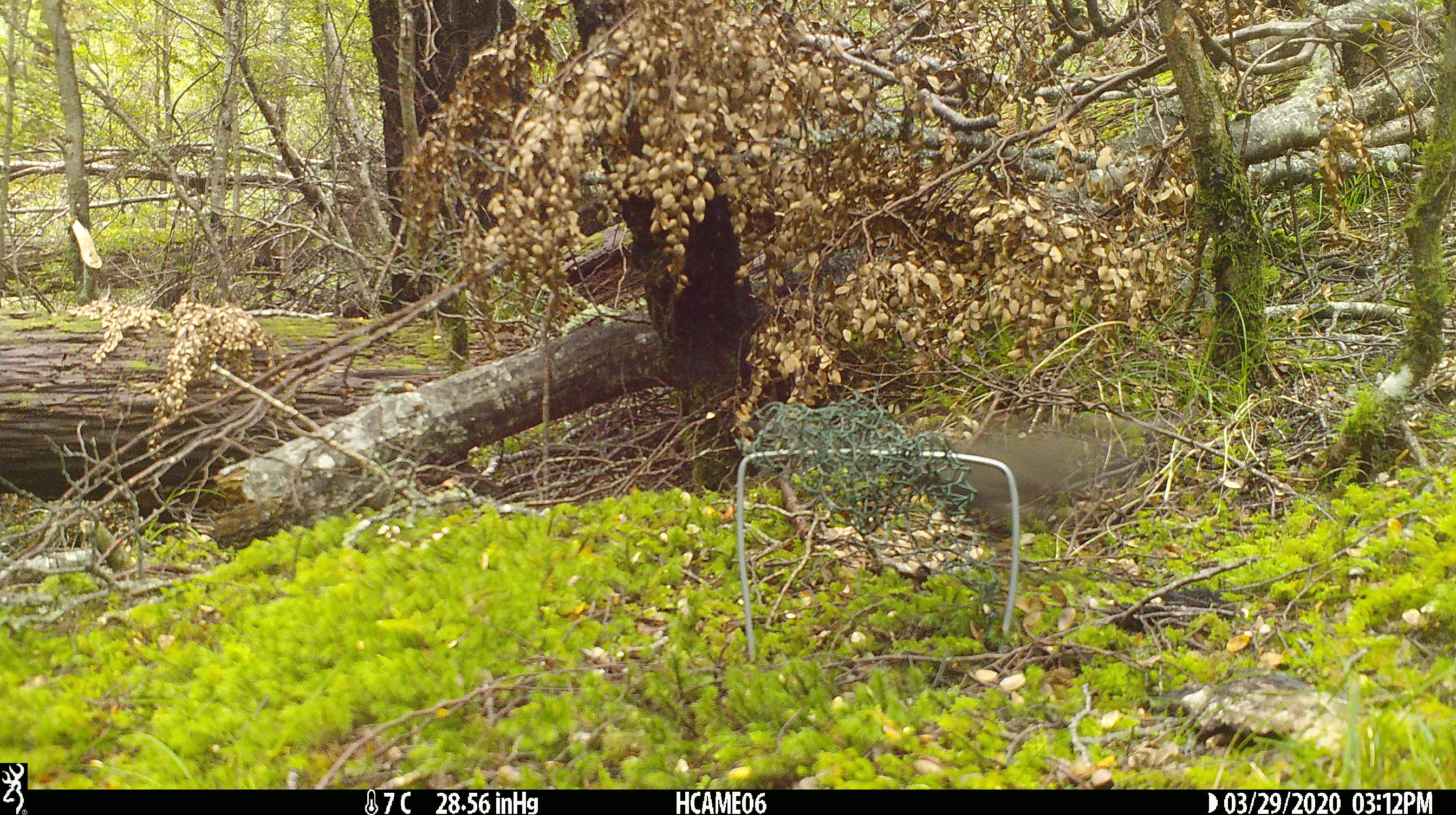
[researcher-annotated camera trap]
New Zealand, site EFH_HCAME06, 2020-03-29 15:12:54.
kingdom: Animalia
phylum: Chordata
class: Aves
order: Passeriformes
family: Turdidae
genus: Turdus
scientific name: Turdus merula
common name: eurasian blackbird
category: blackbird